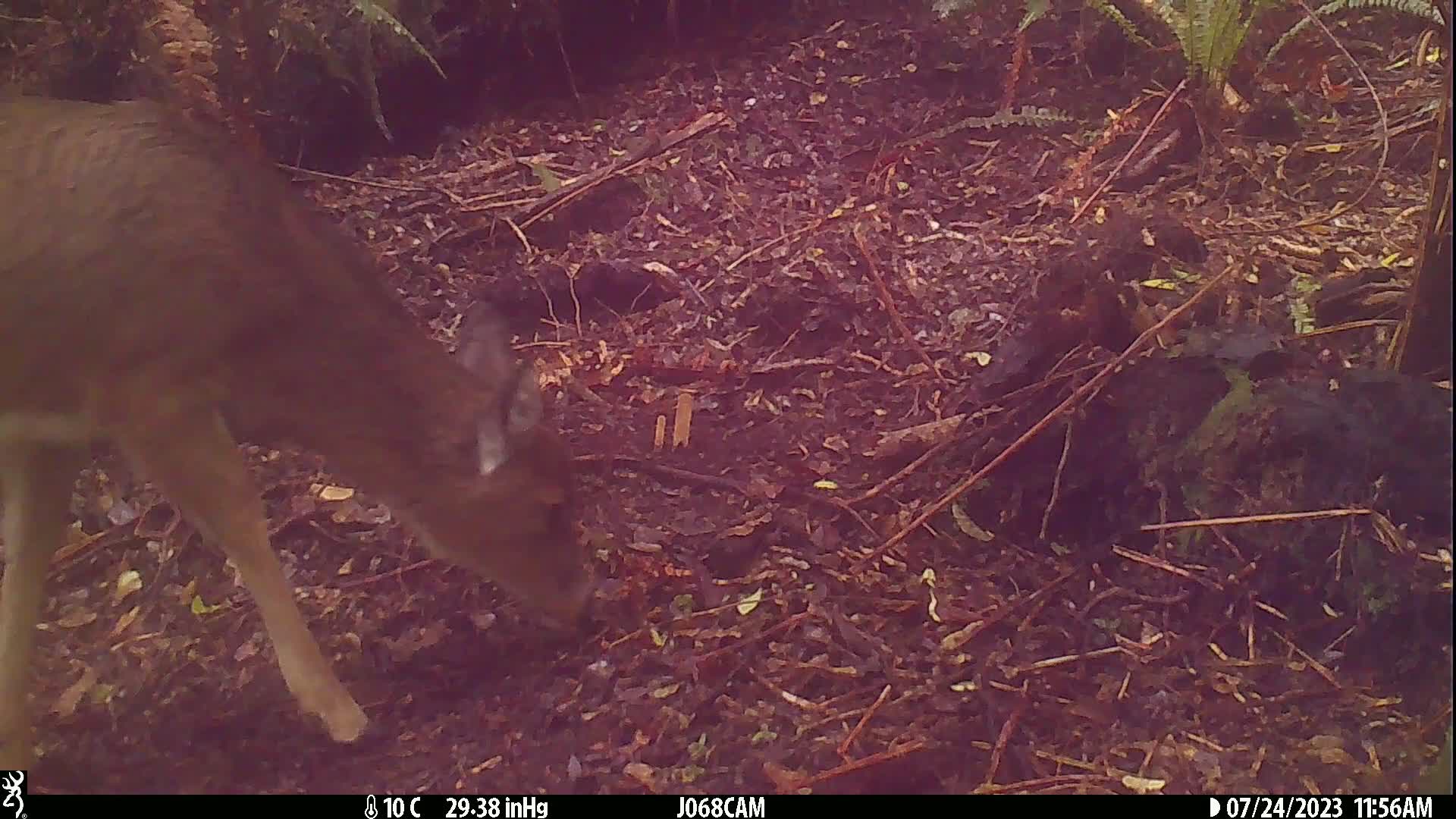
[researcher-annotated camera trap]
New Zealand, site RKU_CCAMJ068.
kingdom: Animalia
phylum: Chordata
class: Mammalia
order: Artiodactyla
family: Cervidae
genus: Odocoileus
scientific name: Odocoileus virginianus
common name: white-tailed deer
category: white tailed deer